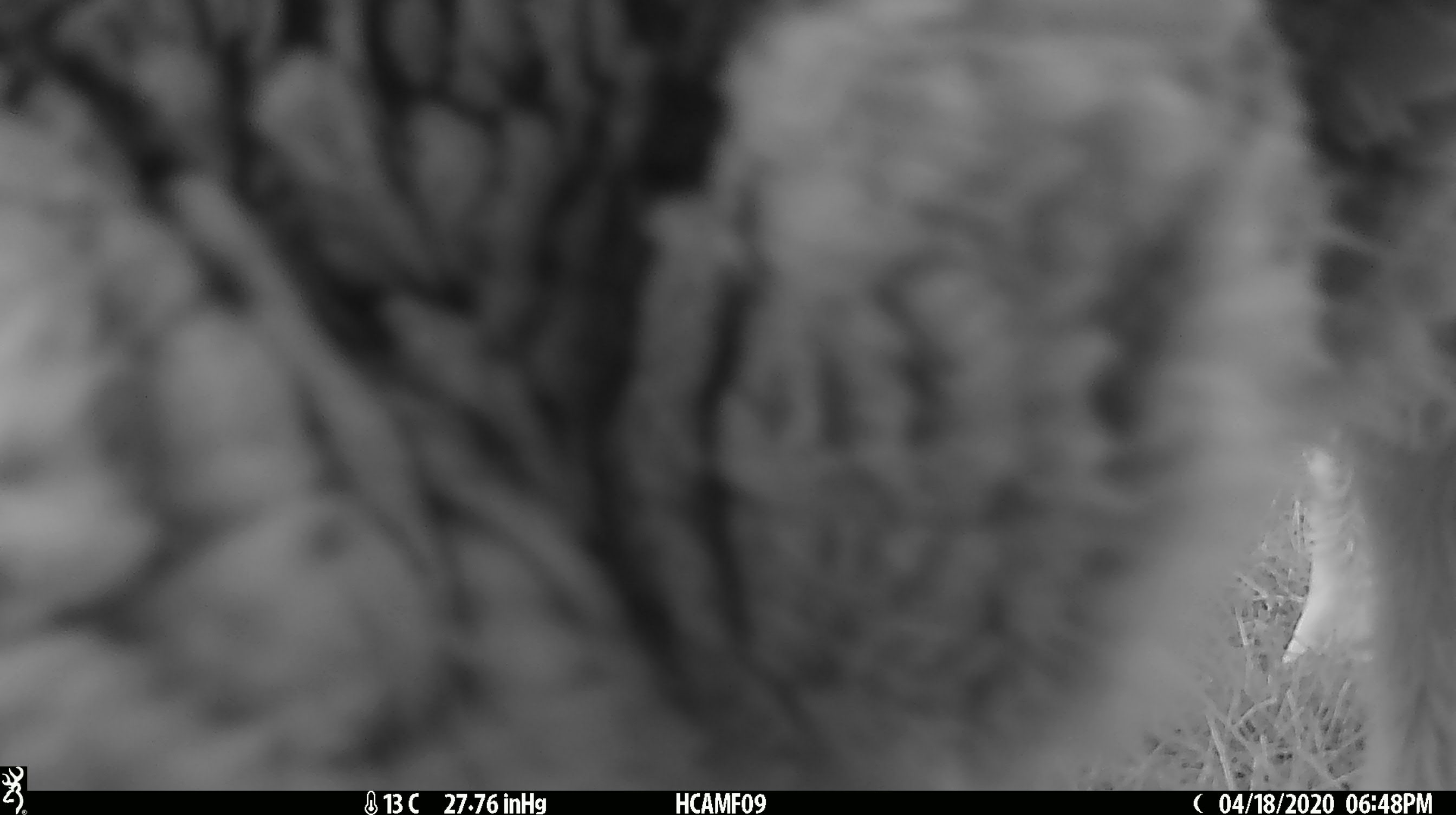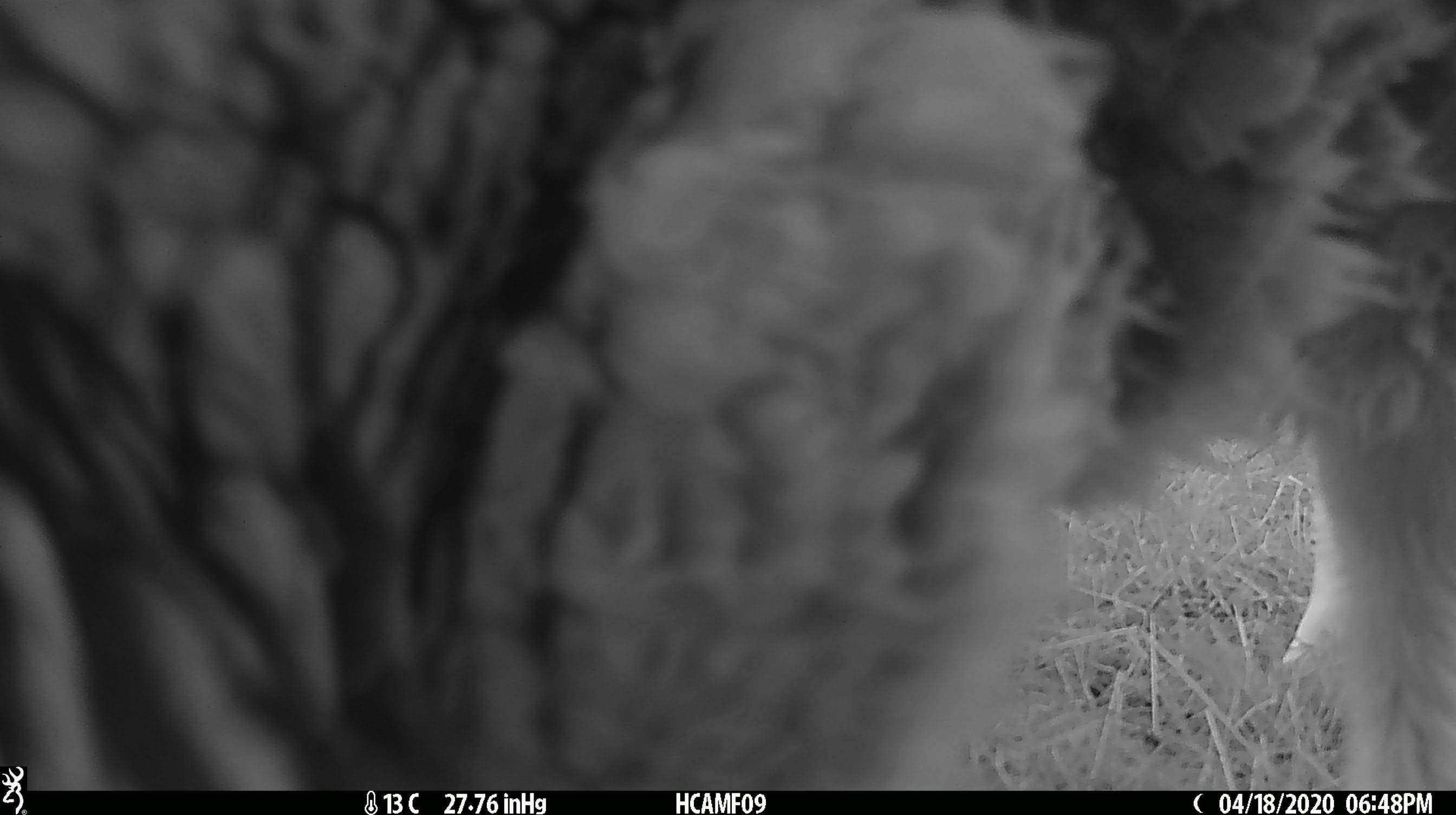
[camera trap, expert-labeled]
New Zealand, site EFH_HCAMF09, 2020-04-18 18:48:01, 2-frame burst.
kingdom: Animalia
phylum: Chordata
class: Mammalia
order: Artiodactyla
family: Bovidae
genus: Ovis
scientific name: Ovis aries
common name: domestic sheep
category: sheep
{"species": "sheep (domestic sheep) (Ovis aries)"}